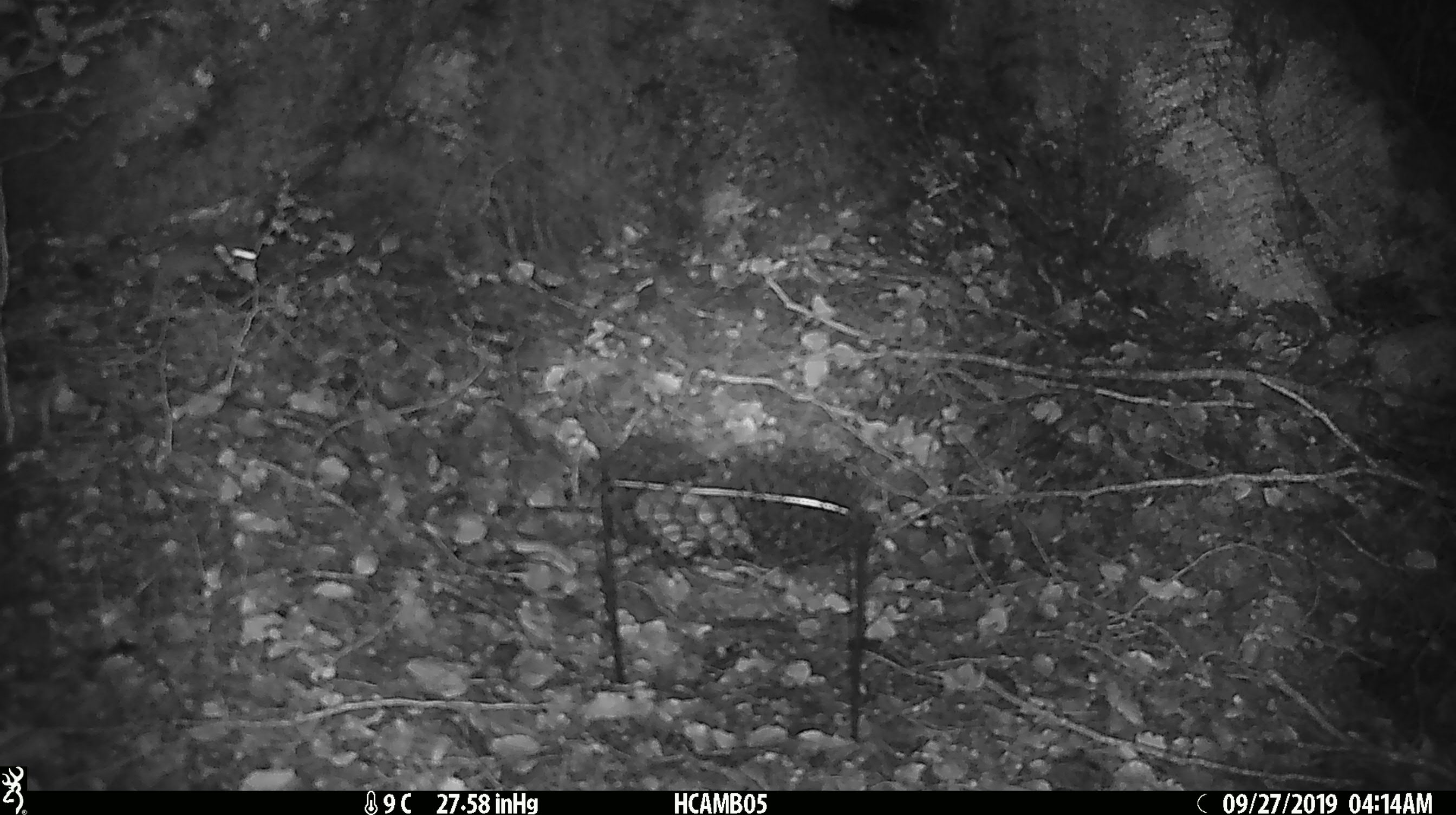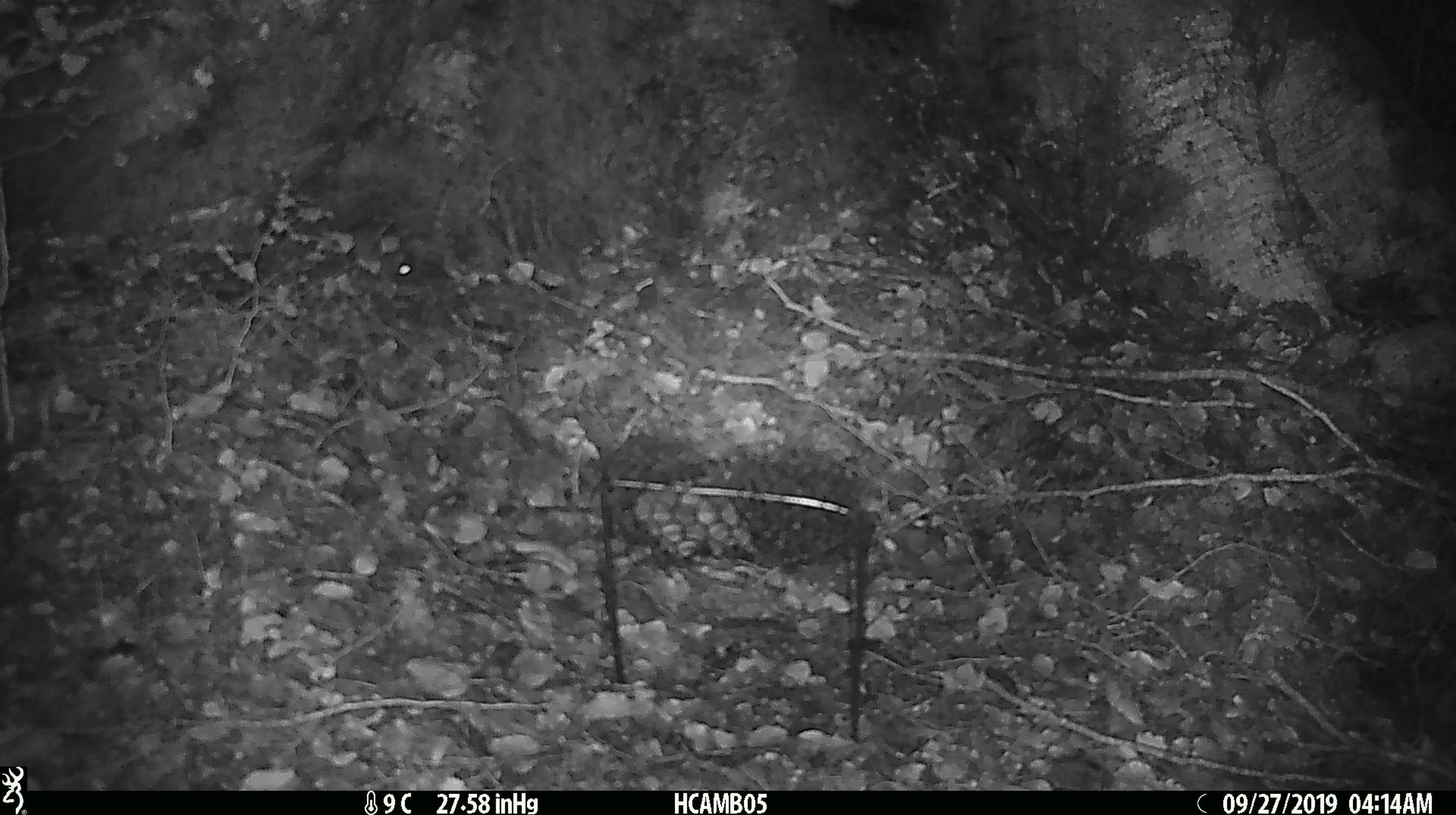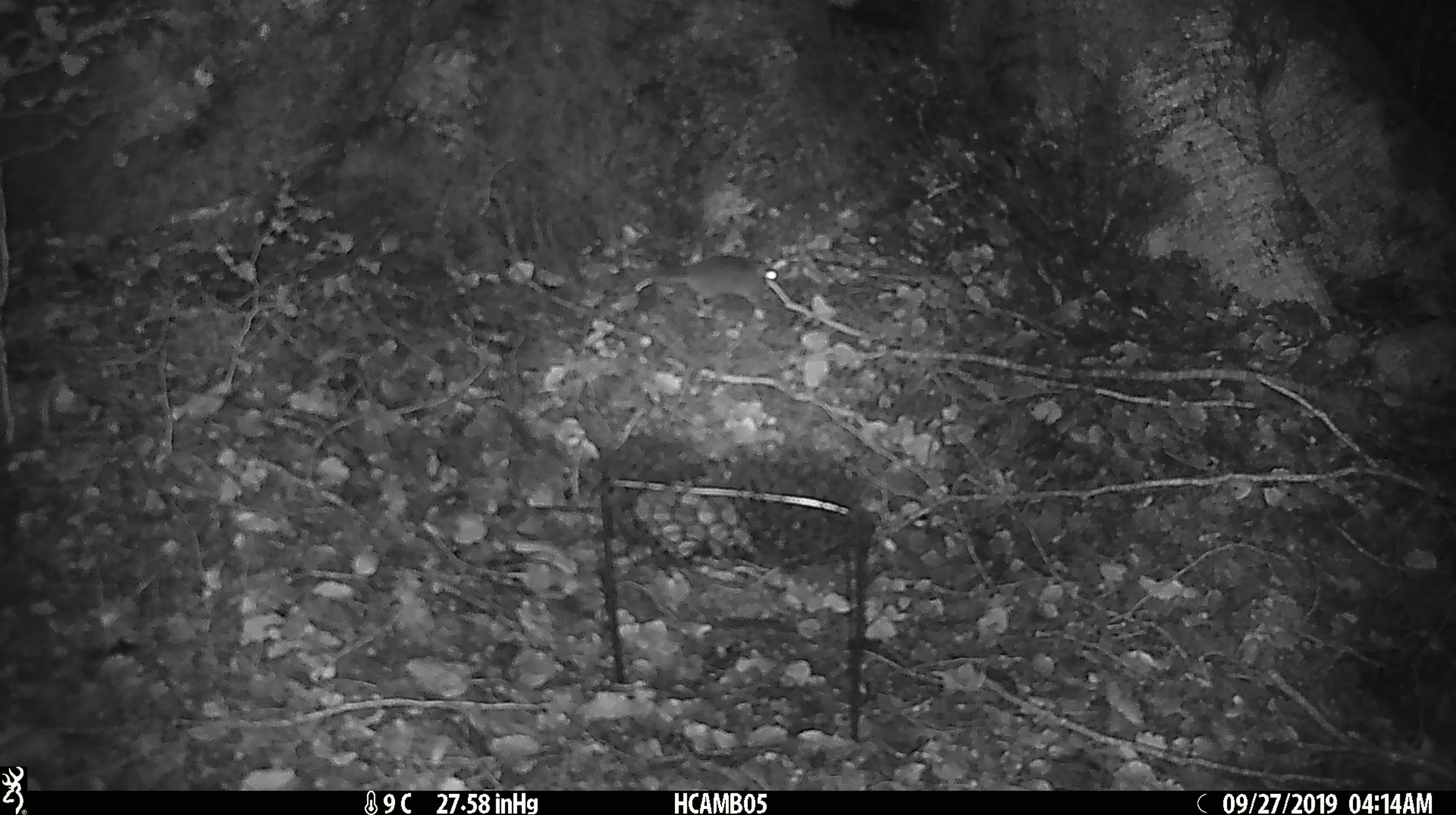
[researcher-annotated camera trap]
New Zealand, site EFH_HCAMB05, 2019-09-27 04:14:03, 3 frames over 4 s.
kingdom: Animalia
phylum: Chordata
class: Mammalia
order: Rodentia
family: Muridae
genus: Mus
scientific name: Mus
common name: mouse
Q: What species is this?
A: Mouse (Mus).